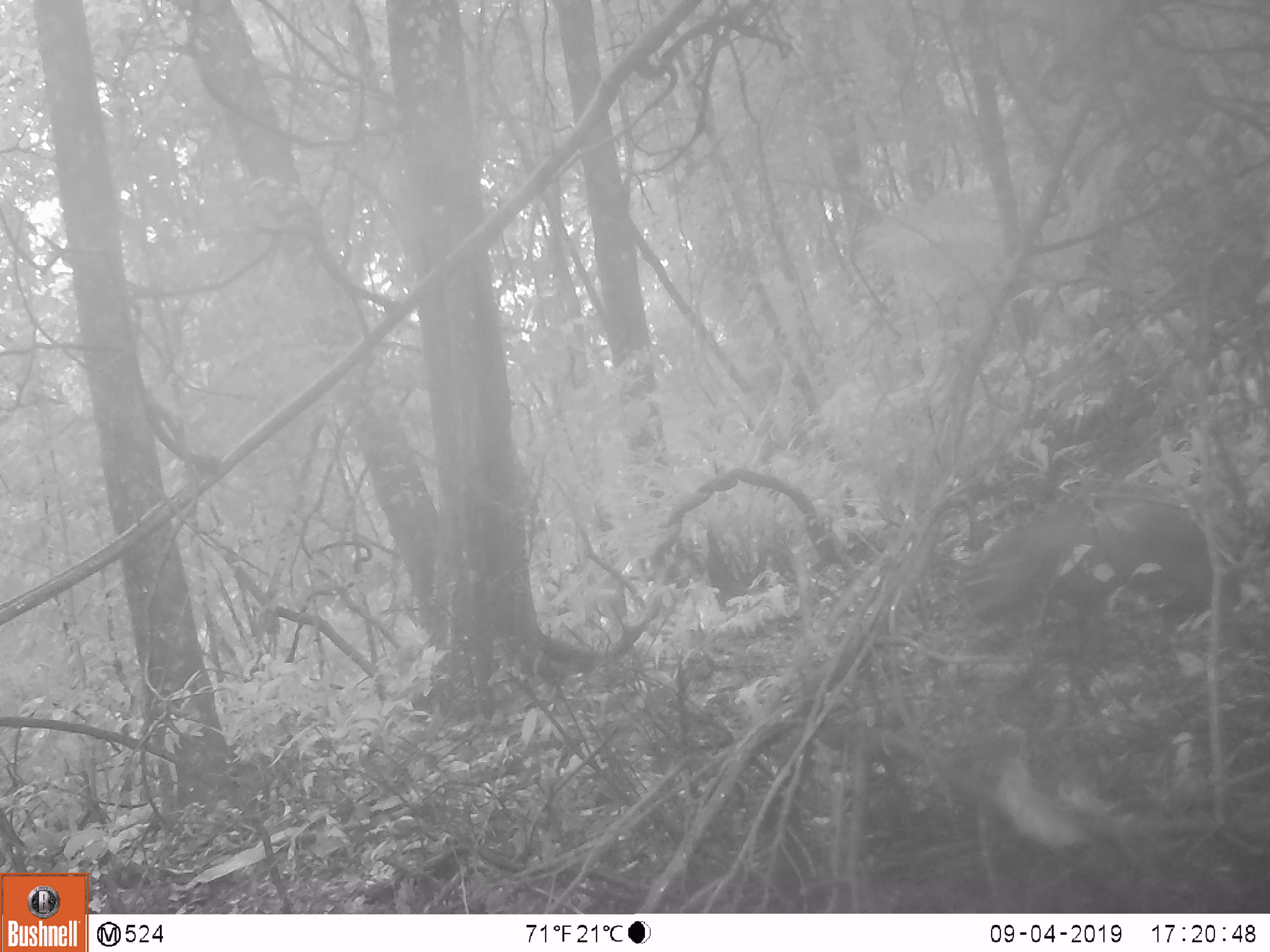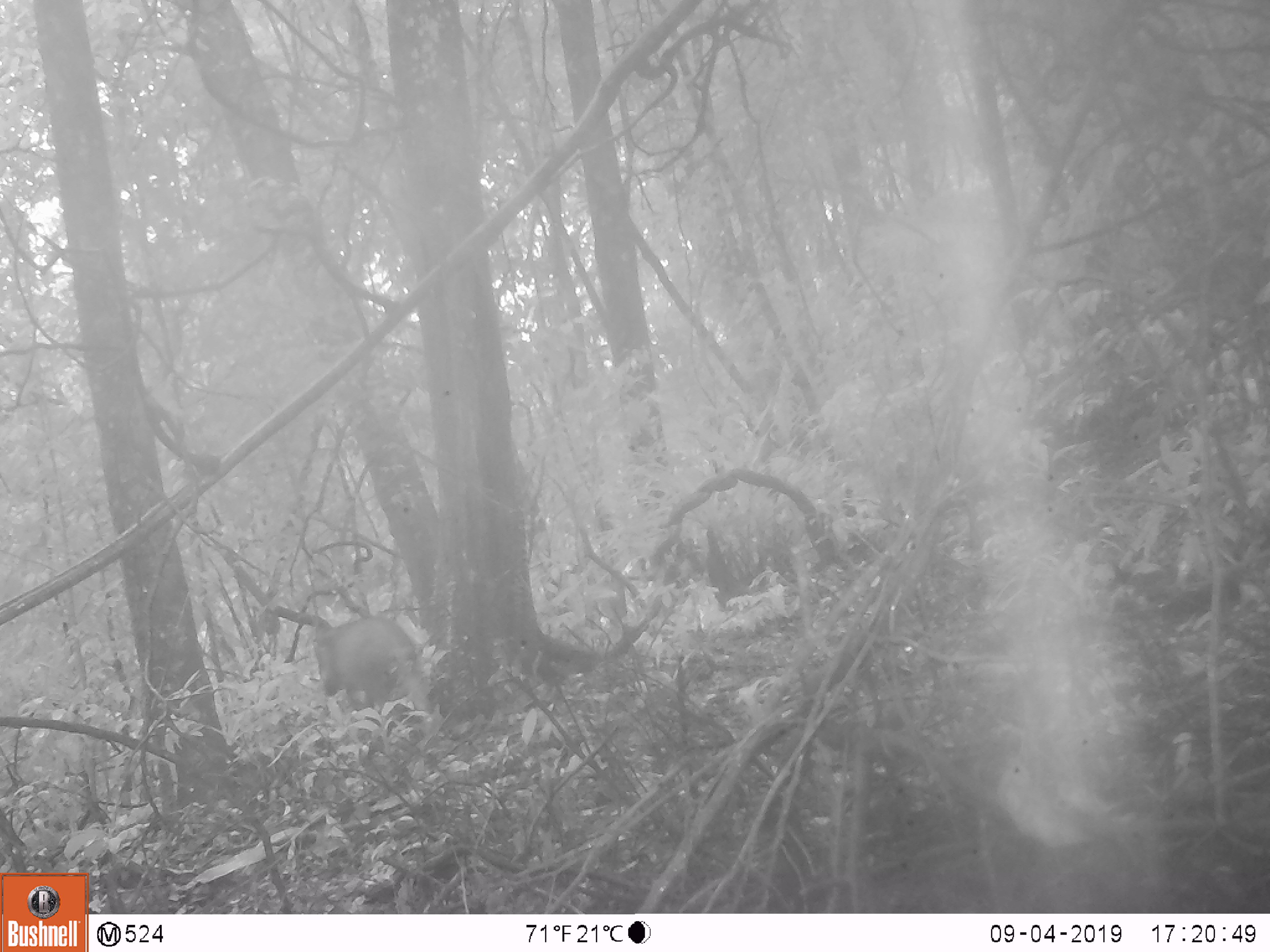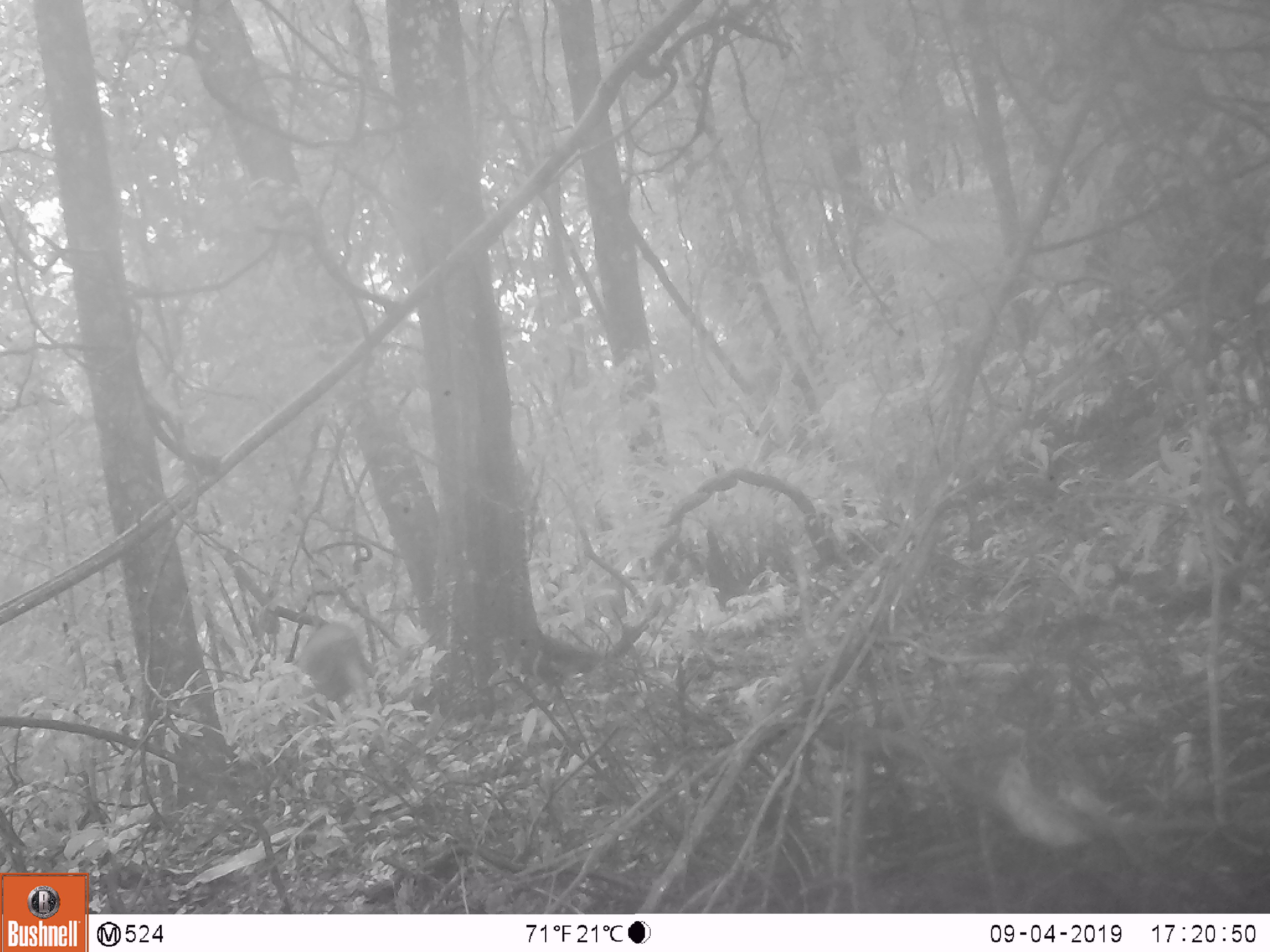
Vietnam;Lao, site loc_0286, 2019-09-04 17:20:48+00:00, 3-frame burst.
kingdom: Animalia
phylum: Chordata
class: Mammalia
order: Artiodactyla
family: Suidae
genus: Sus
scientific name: Sus scrofa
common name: eurasian wild pig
Eurasian wild pig (Sus scrofa). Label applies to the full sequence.